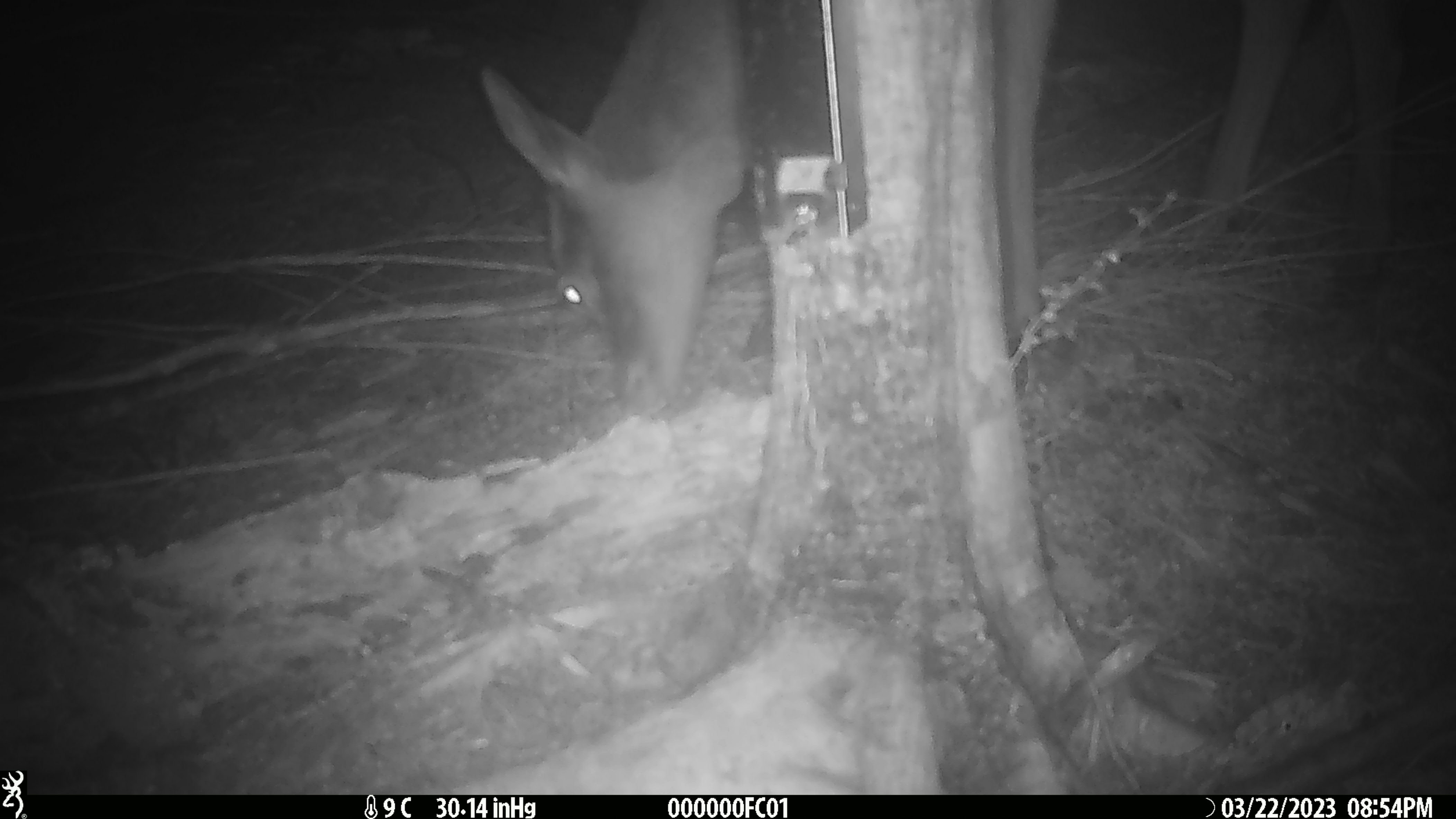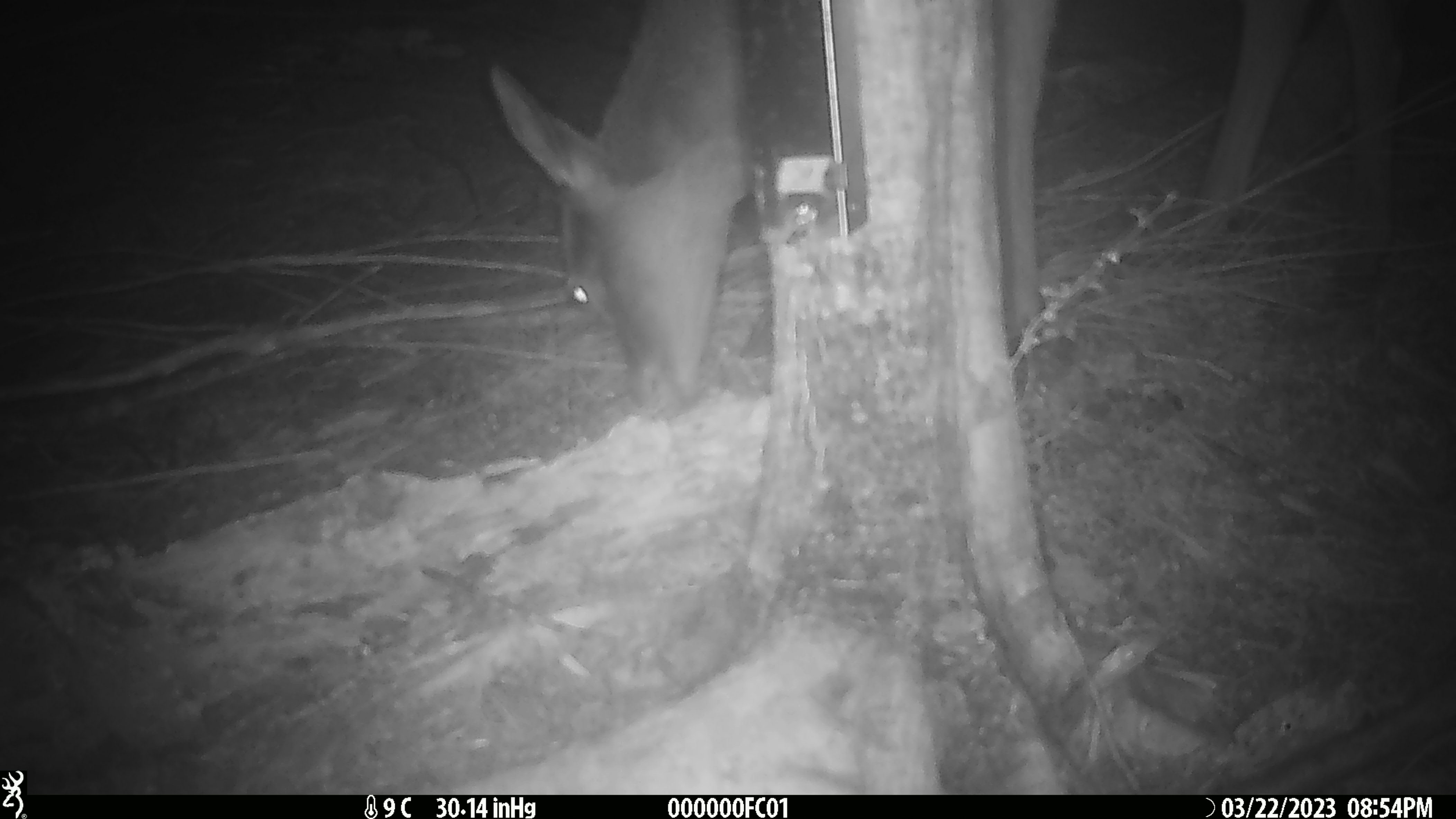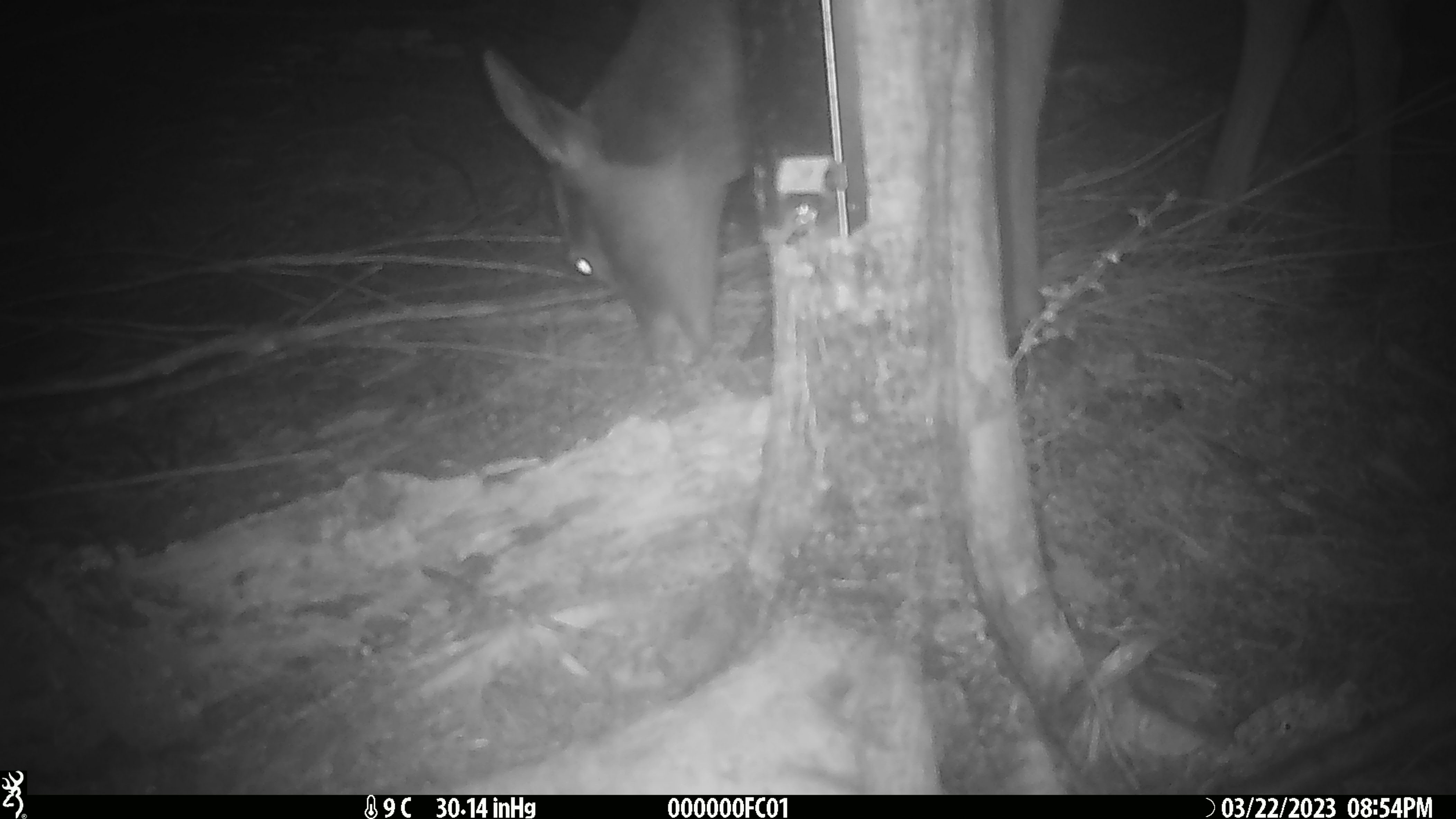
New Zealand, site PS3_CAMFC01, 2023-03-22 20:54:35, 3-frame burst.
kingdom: Animalia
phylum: Chordata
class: Mammalia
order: Artiodactyla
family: Cervidae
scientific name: Cervidae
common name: deer